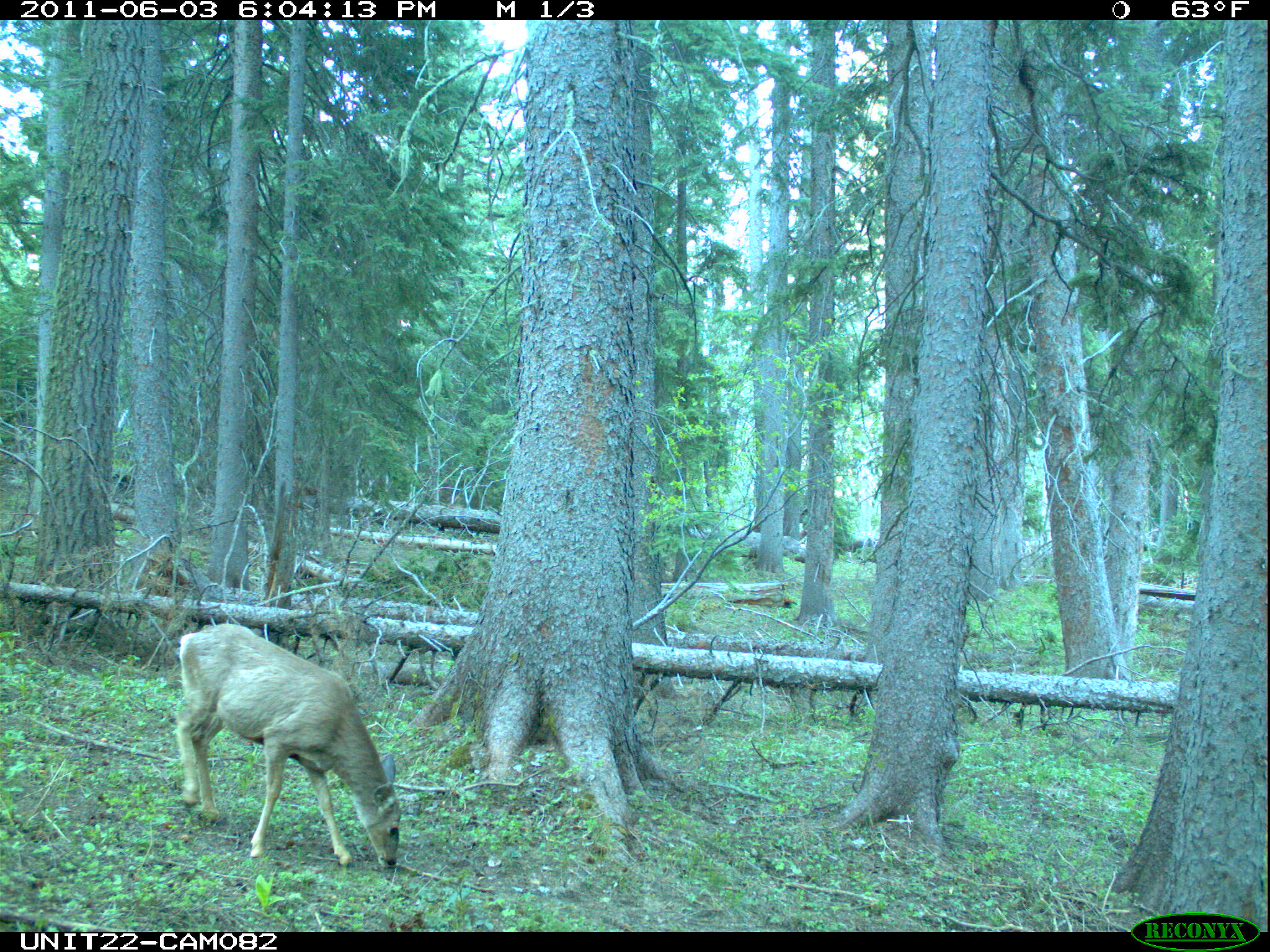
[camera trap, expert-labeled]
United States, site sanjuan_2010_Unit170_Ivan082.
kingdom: Animalia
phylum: Chordata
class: Mammalia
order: Artiodactyla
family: Cervidae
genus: Odocoileus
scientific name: Odocoileus hemionus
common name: mule deer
Odocoileus hemionus (mule deer).